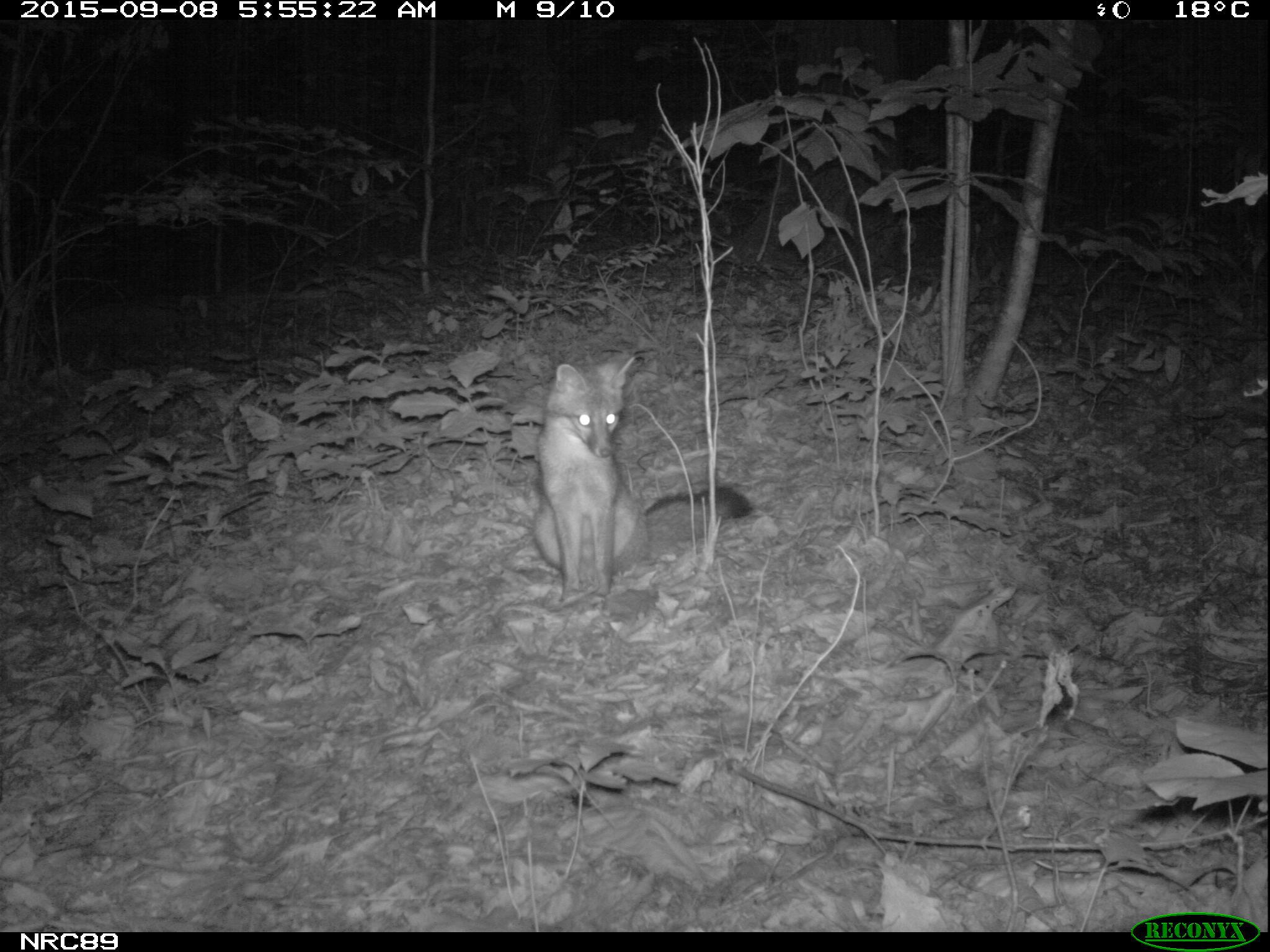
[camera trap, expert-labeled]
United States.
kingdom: Animalia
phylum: Chordata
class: Mammalia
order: Carnivora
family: Canidae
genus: Urocyon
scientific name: Urocyon cinereoargenteus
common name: gray fox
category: Grey Fox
Grey Fox (gray fox) (Urocyon cinereoargenteus).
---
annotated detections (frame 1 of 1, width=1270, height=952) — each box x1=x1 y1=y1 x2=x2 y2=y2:
Grey Fox: x1=518 y1=335 x2=761 y2=596